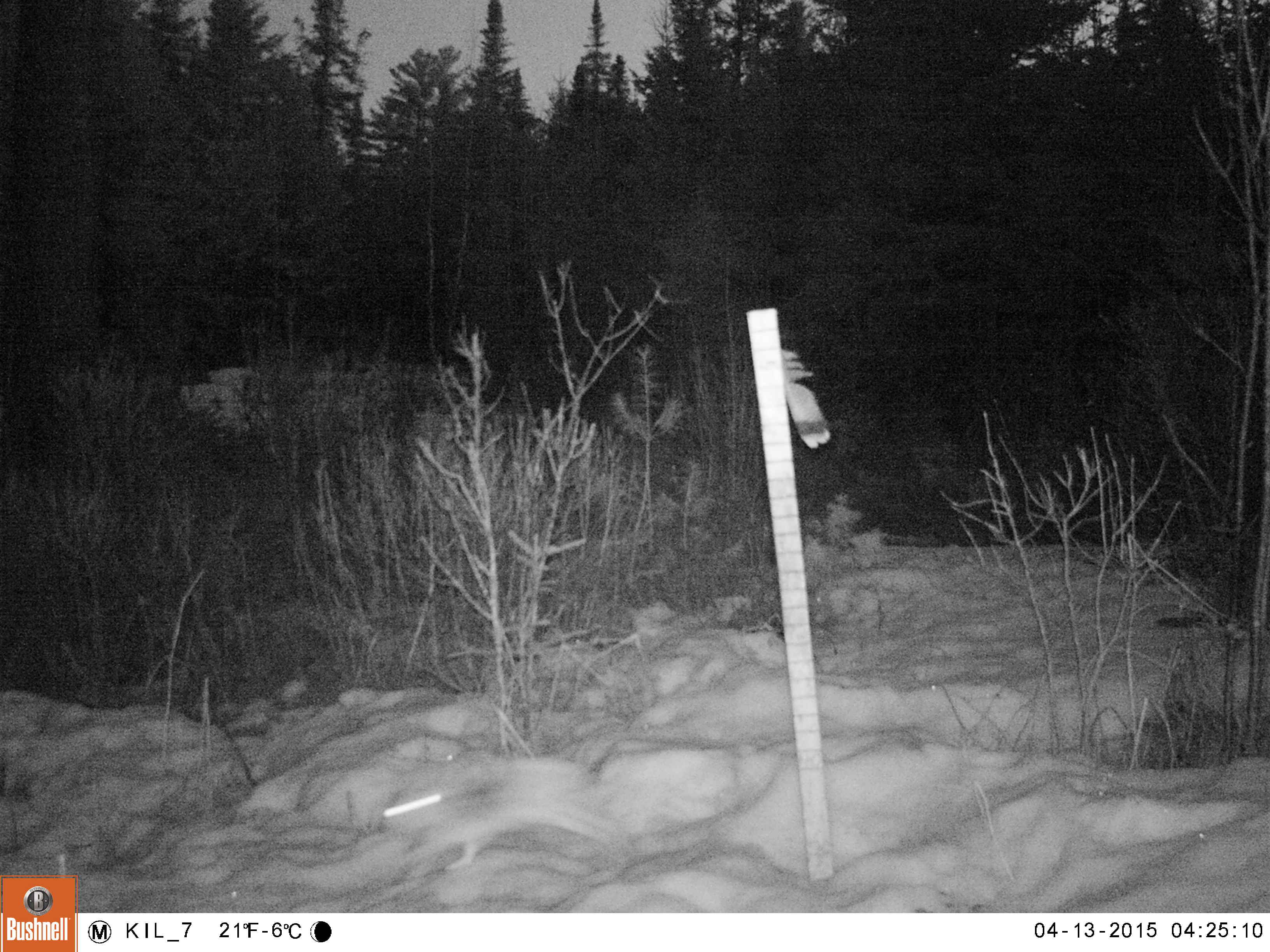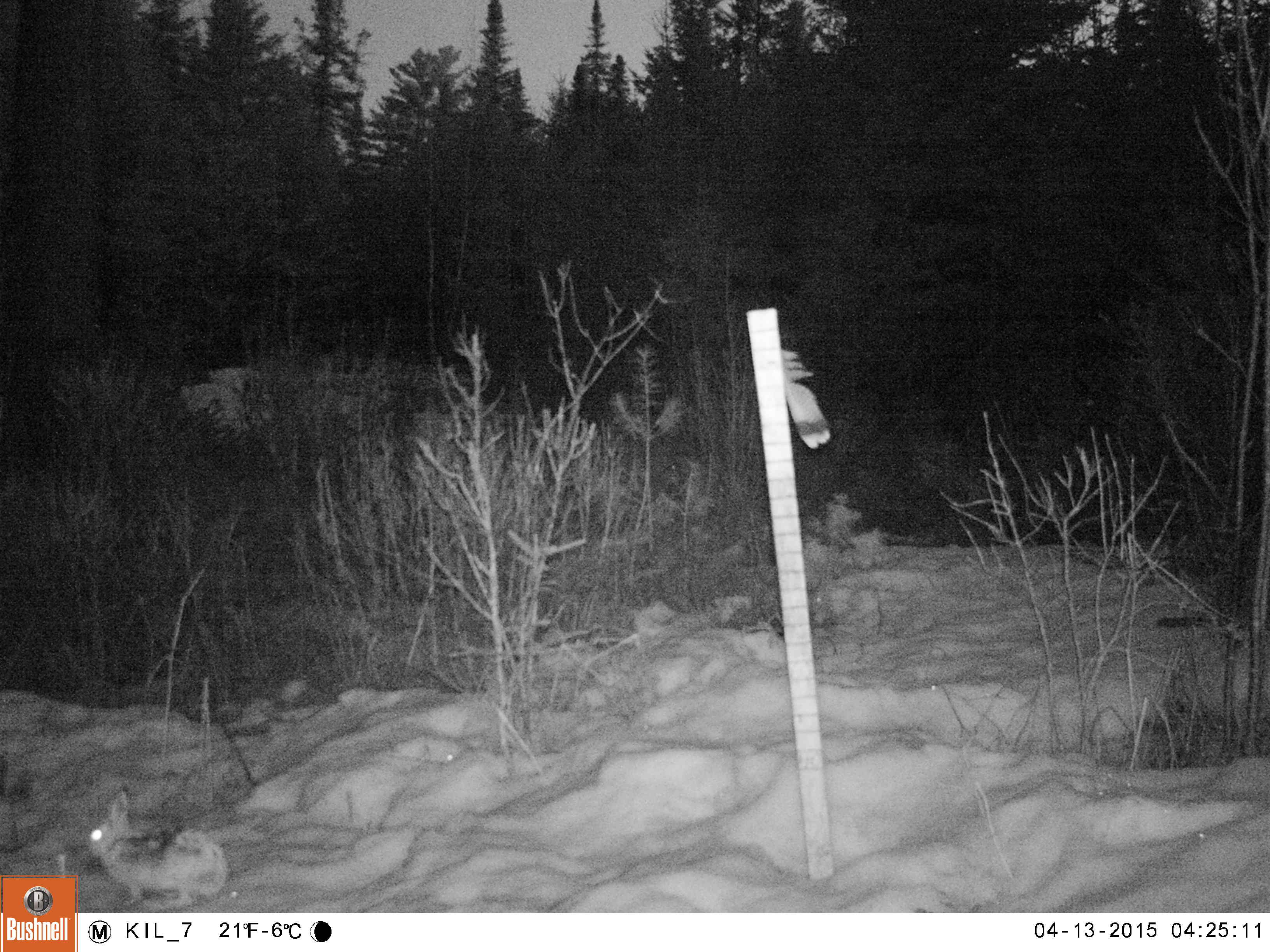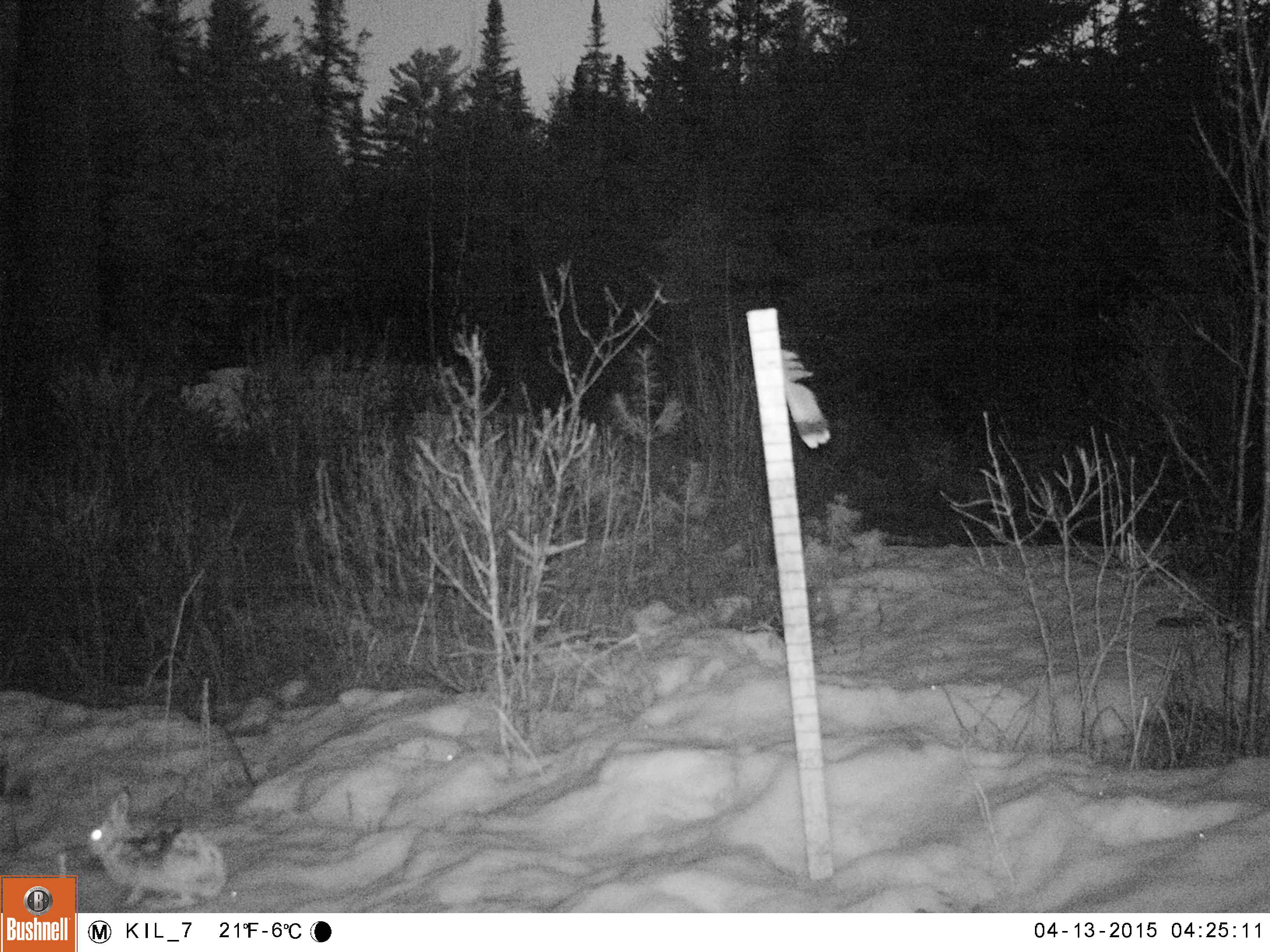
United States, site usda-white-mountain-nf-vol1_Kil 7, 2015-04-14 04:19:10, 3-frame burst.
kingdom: Animalia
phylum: Chordata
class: Mammalia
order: Lagomorpha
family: Leporidae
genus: Lepus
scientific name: Lepus americanus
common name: snowshoe hare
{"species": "snowshoe hare (Lepus americanus)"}